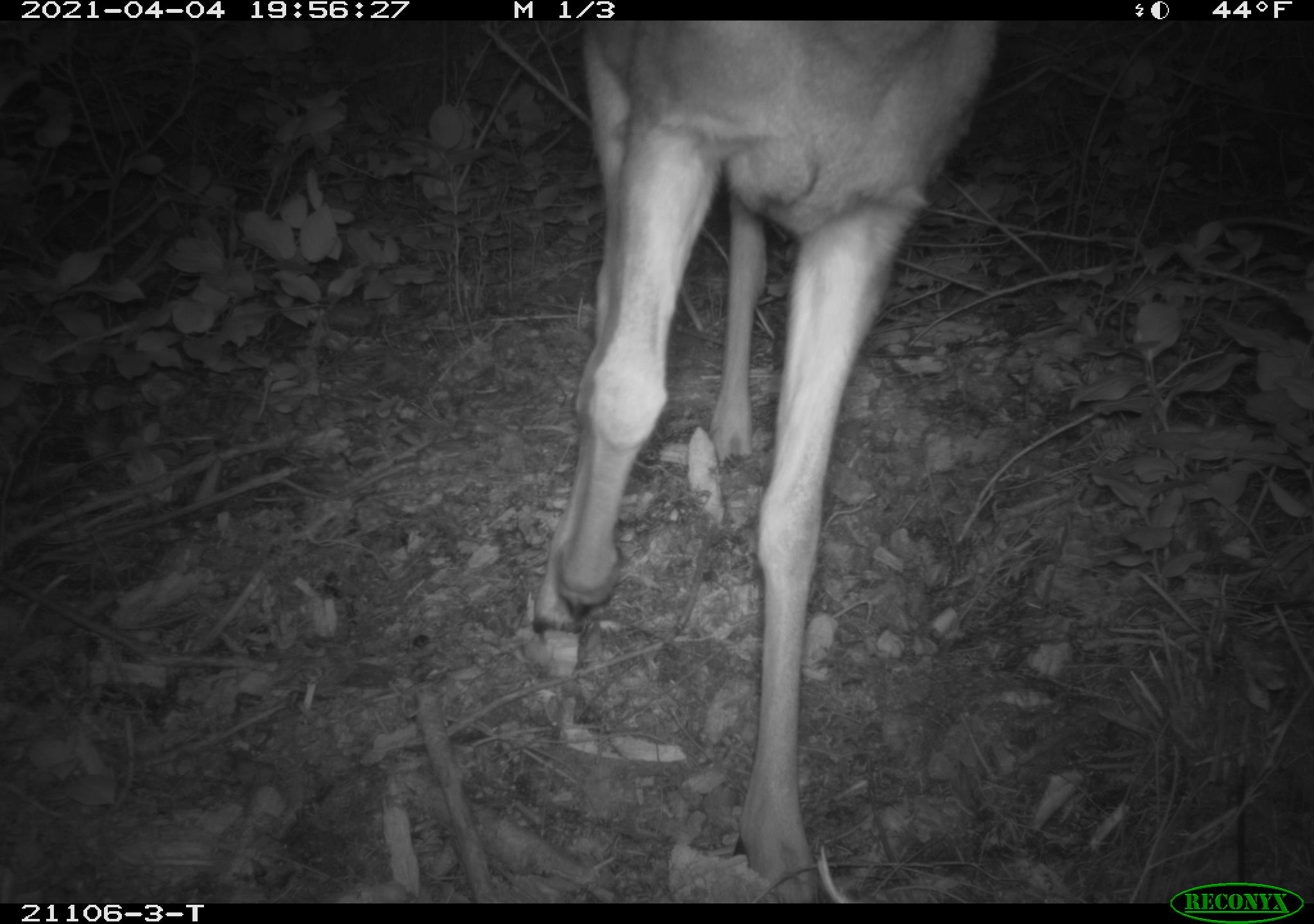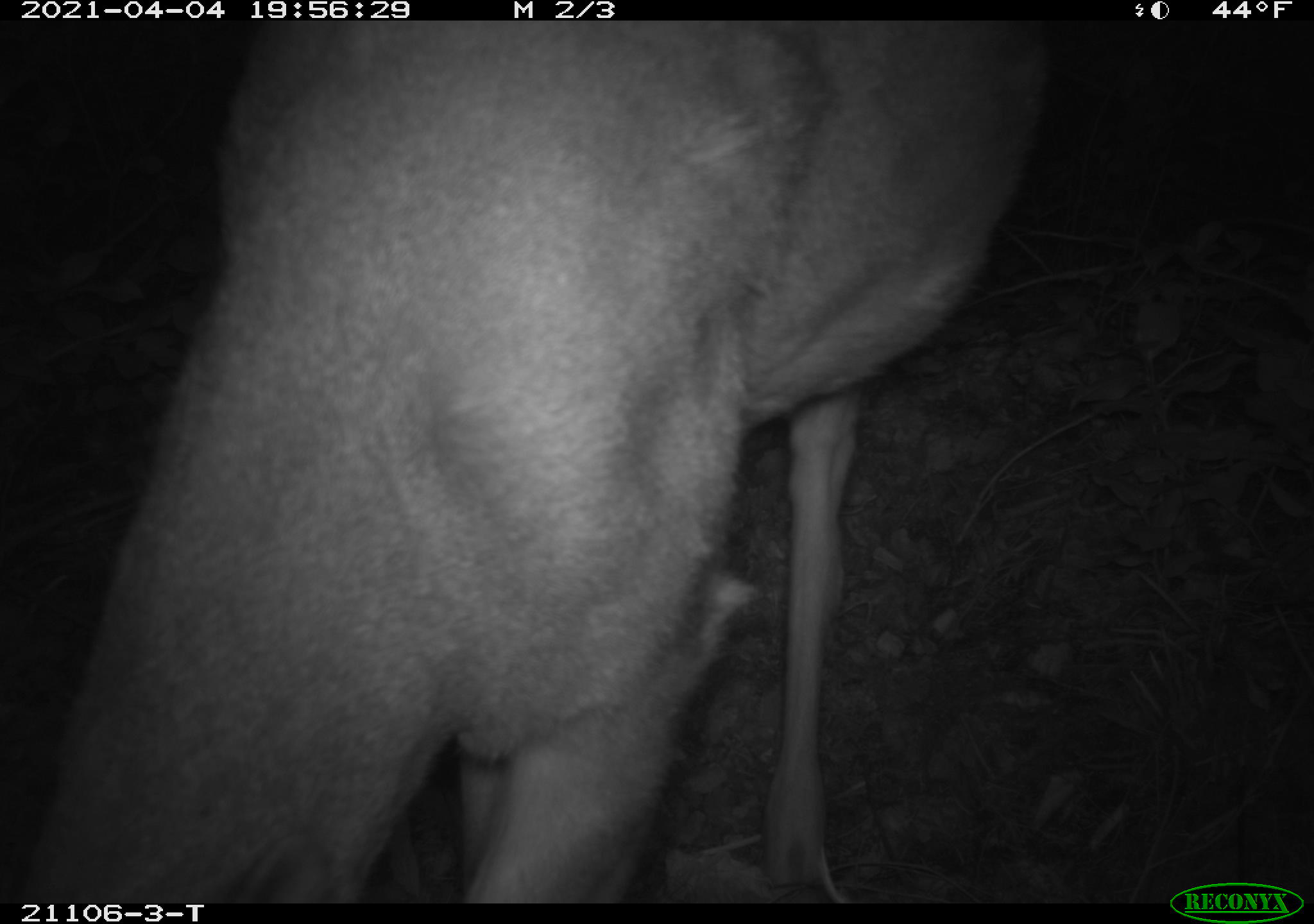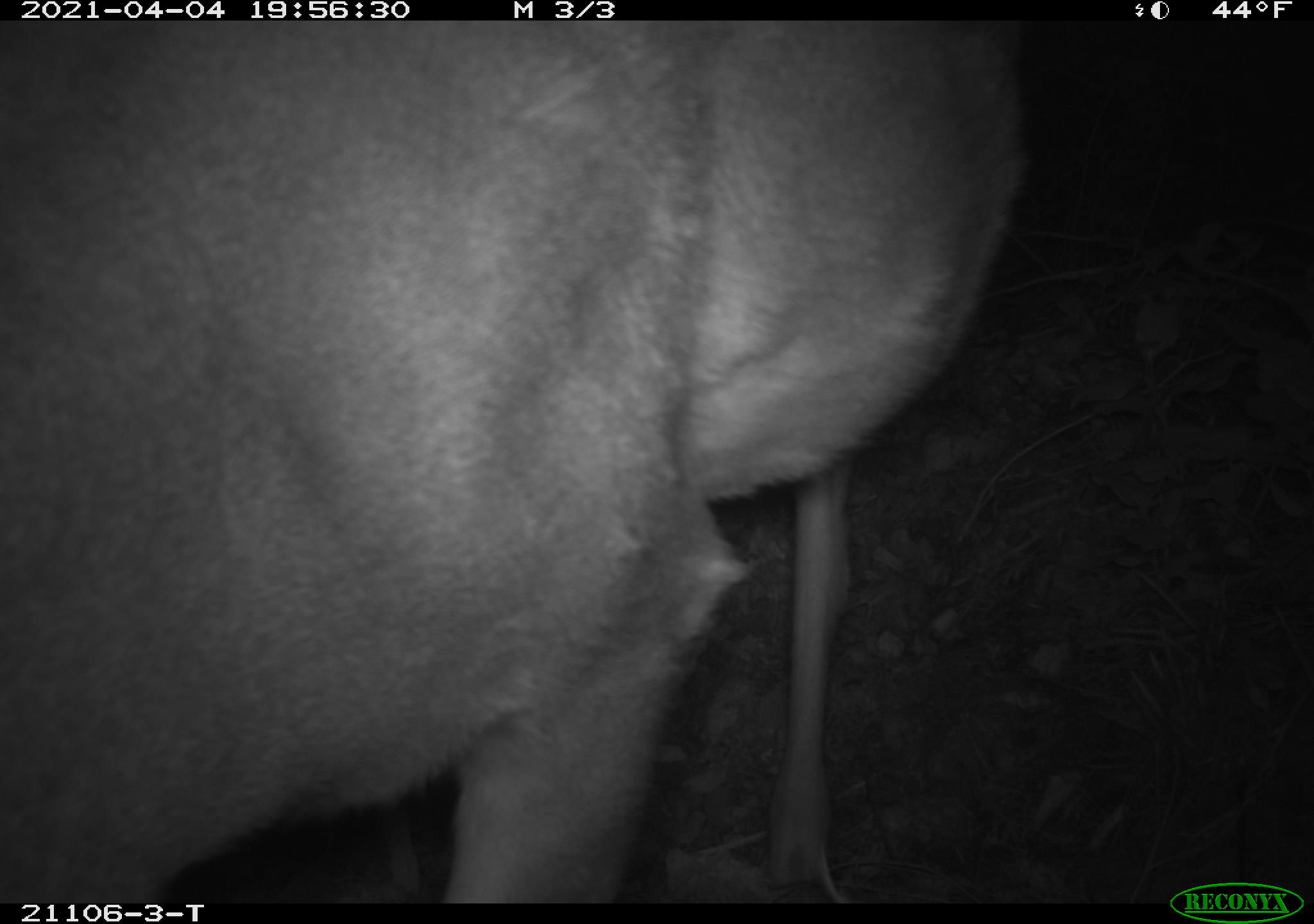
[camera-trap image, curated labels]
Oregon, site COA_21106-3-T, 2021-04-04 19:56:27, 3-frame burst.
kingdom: Animalia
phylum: Chordata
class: Mammalia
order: Artiodactyla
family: Cervidae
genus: Odocoileus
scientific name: Odocoileus hemionus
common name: black-tailed deer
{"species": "black-tailed deer (Odocoileus hemionus)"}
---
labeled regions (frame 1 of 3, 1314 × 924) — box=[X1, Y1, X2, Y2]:
black-tailed deer: box=[510, 21, 1019, 903]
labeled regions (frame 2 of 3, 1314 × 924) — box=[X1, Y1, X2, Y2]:
black-tailed deer: box=[0, 21, 1093, 904]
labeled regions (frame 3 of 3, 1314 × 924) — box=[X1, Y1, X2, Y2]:
black-tailed deer: box=[0, 23, 1036, 902]